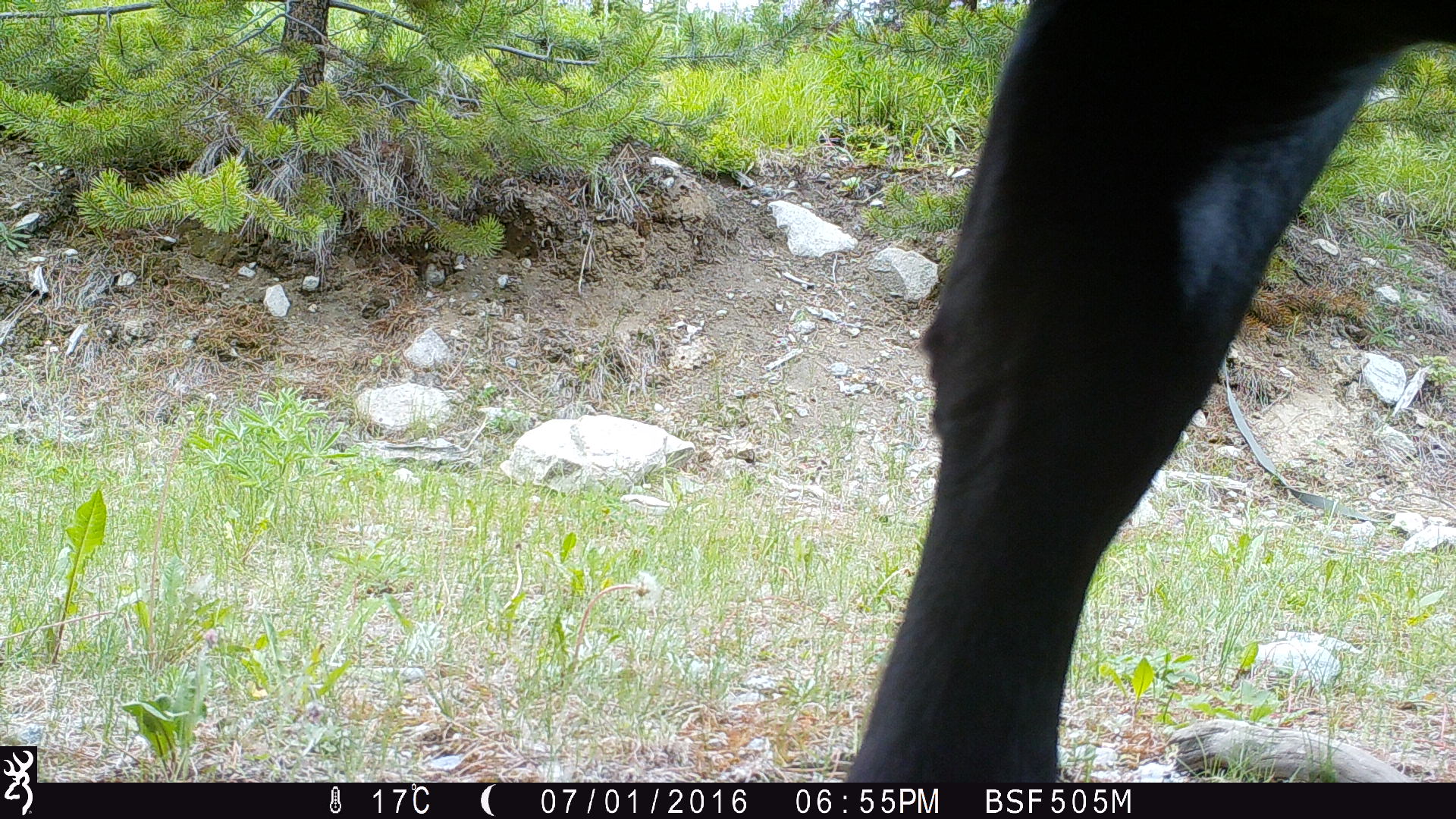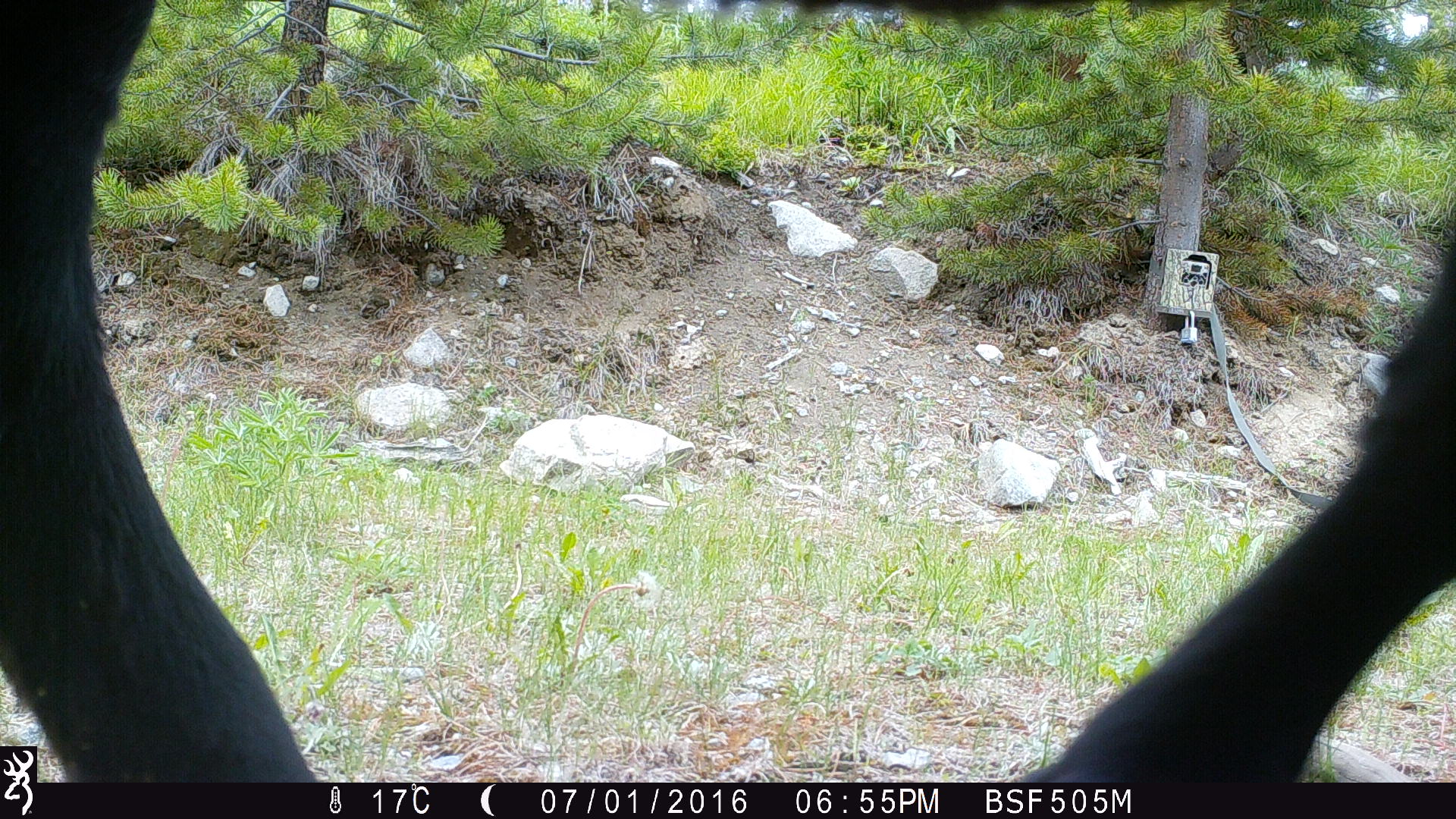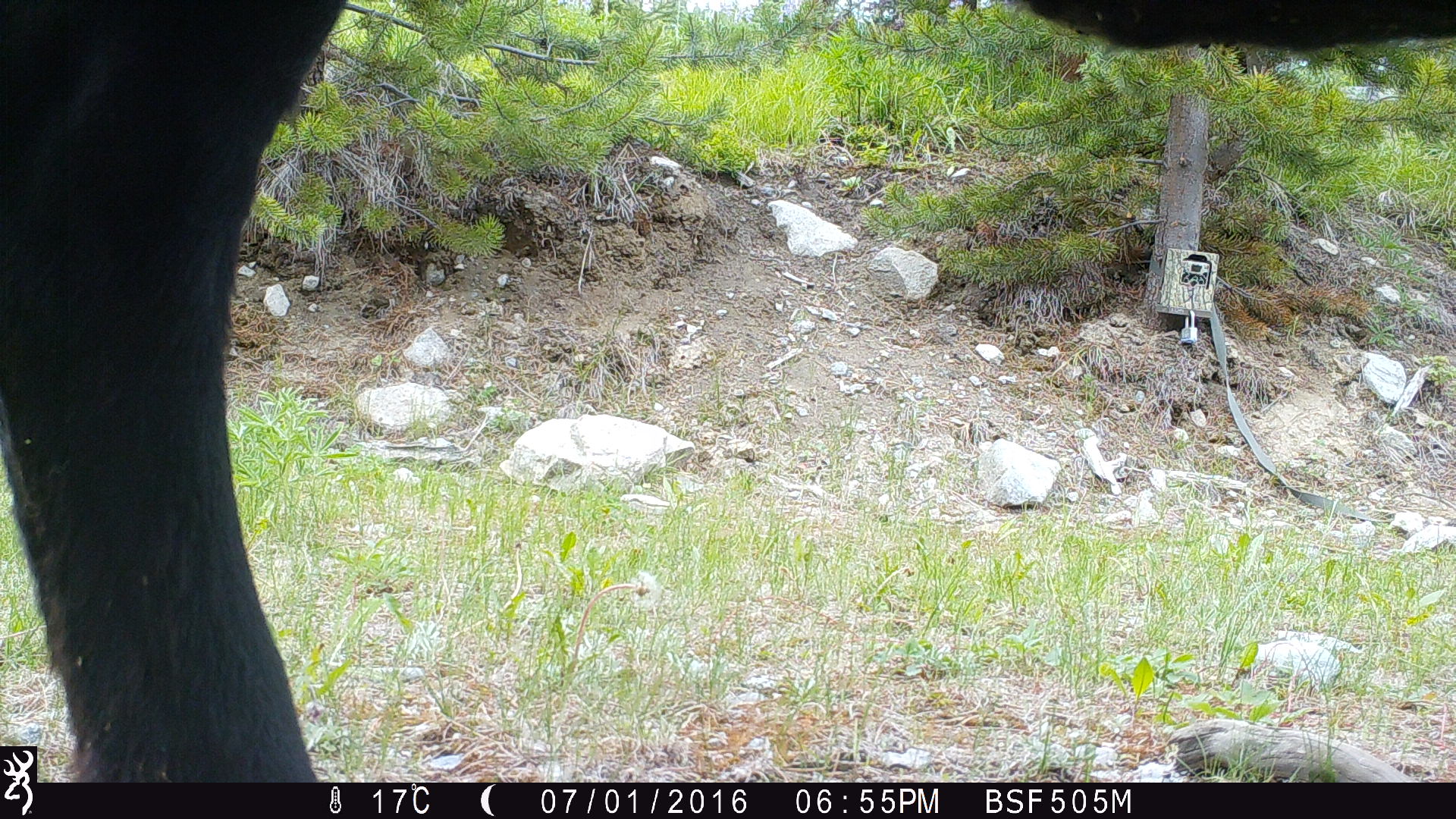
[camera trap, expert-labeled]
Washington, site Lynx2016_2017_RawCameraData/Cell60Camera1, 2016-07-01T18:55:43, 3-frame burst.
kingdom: Animalia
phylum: Chordata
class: Mammalia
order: Artiodactyla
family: Bovidae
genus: Bos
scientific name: Bos taurus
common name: domestic cattle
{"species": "domestic cattle (Bos taurus)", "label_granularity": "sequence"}